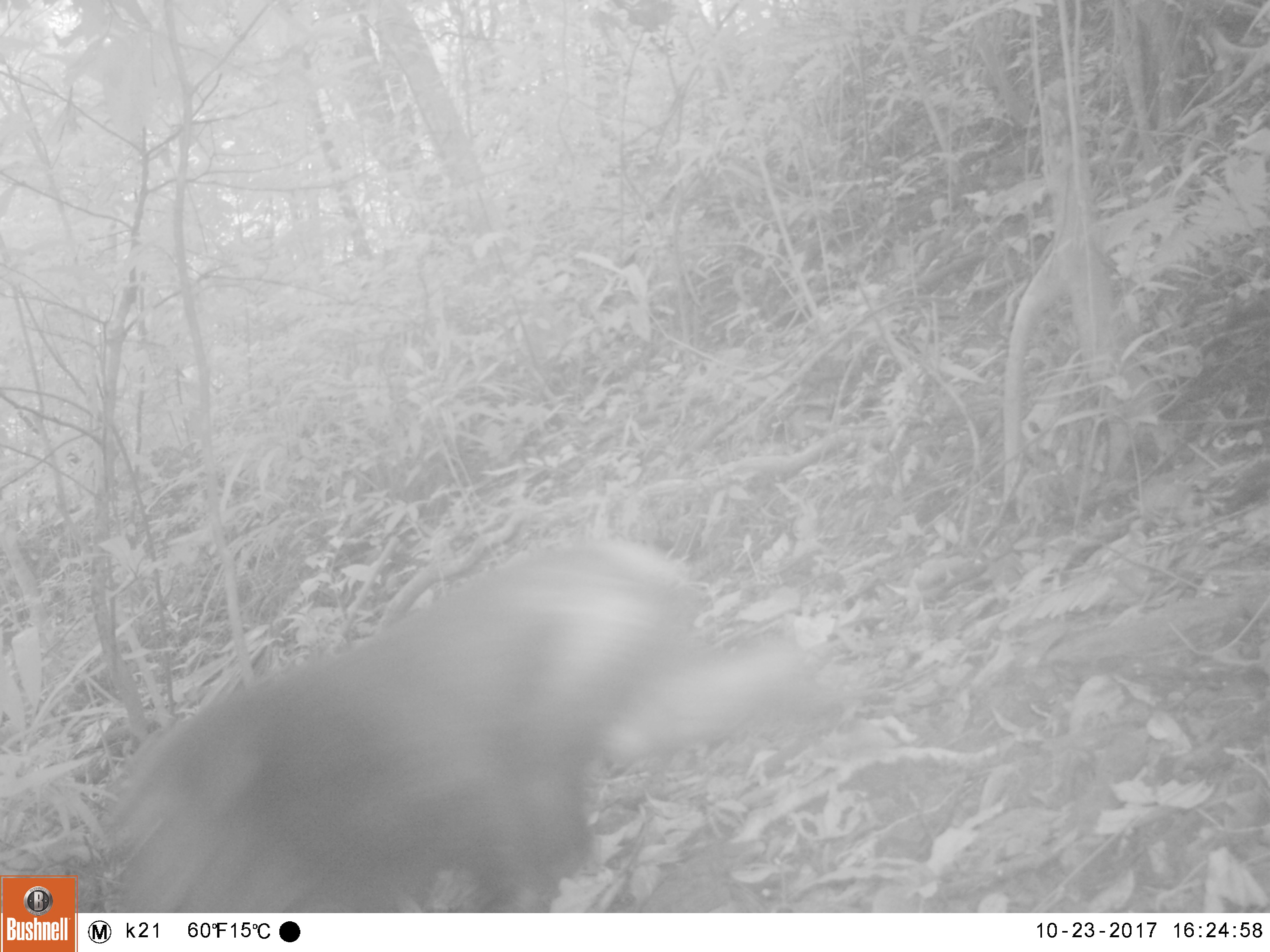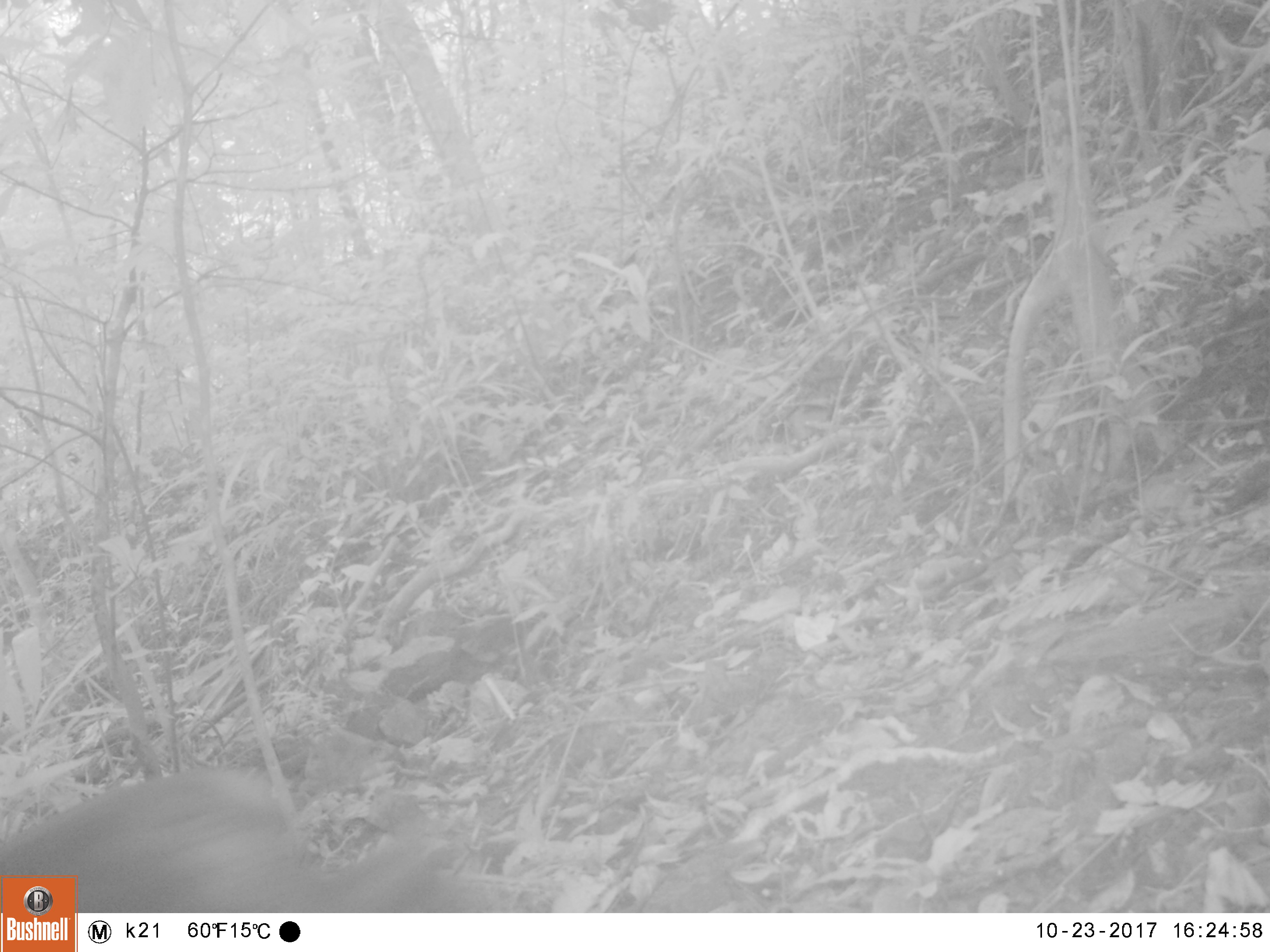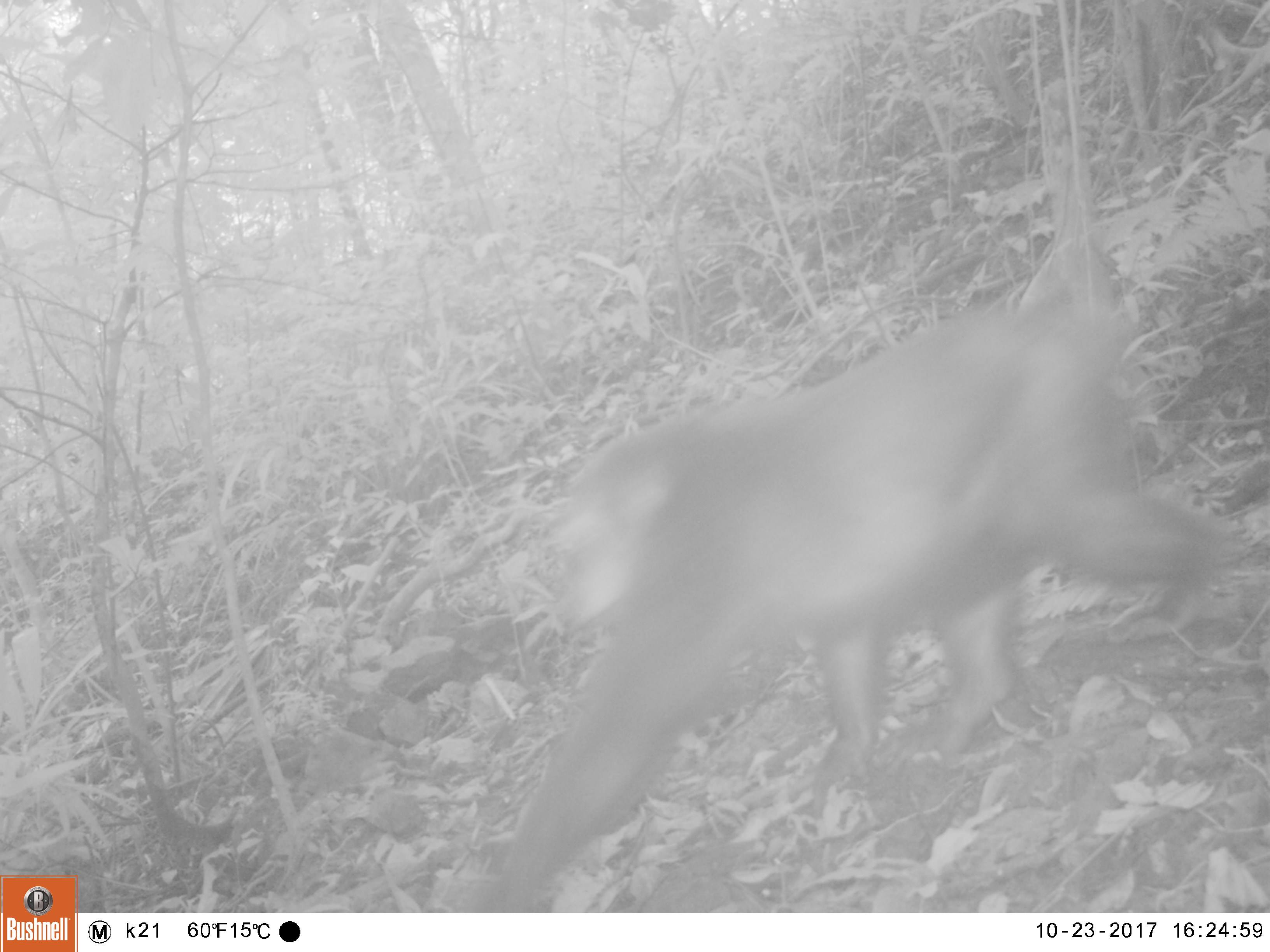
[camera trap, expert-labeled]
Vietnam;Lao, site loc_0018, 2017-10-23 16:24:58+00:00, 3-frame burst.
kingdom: Animalia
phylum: Chordata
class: Mammalia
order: Primates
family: Cercopithecidae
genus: Macaca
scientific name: Macaca arctoides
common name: stump-tailed macaque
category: stump tailed macaque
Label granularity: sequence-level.